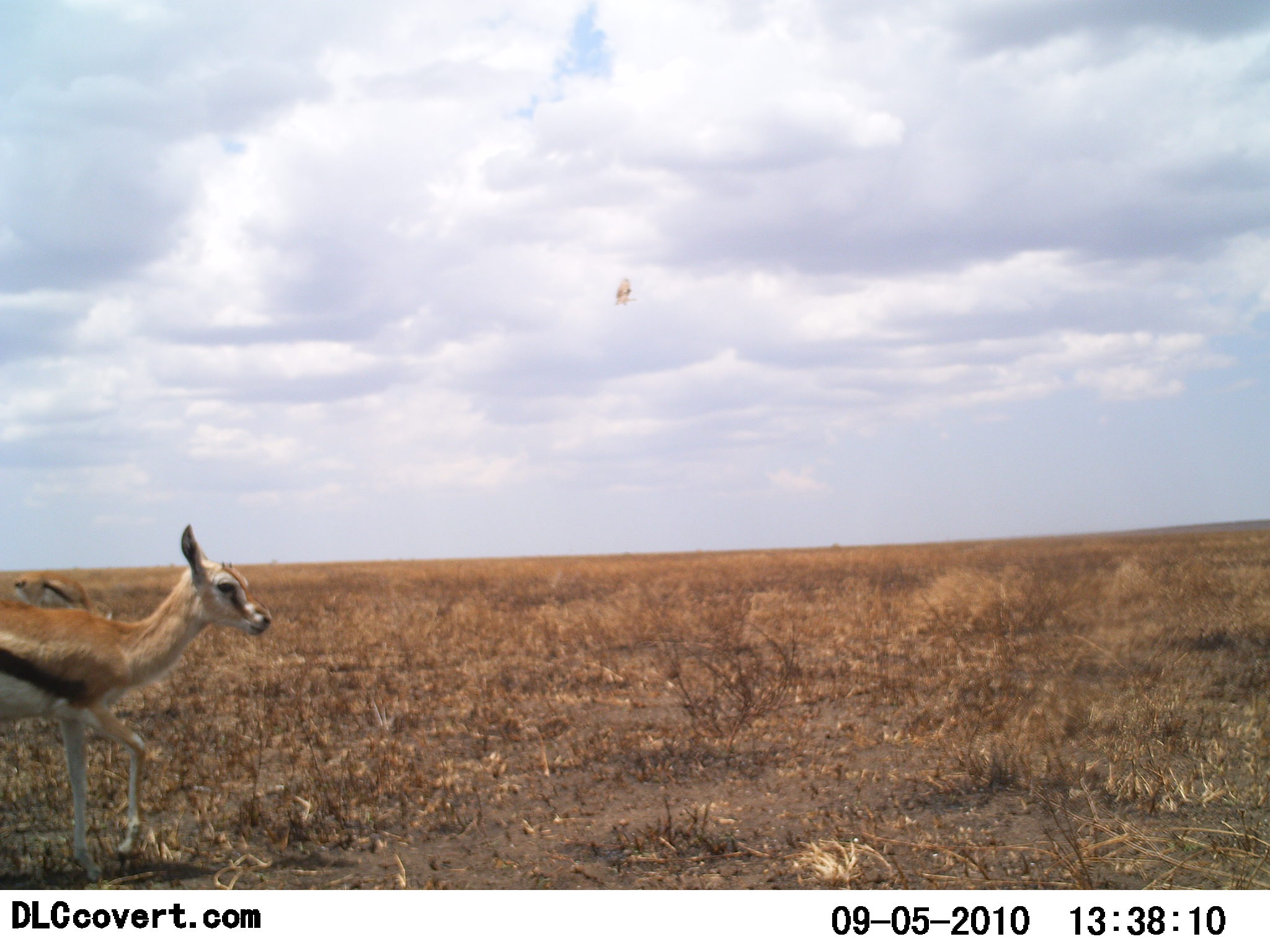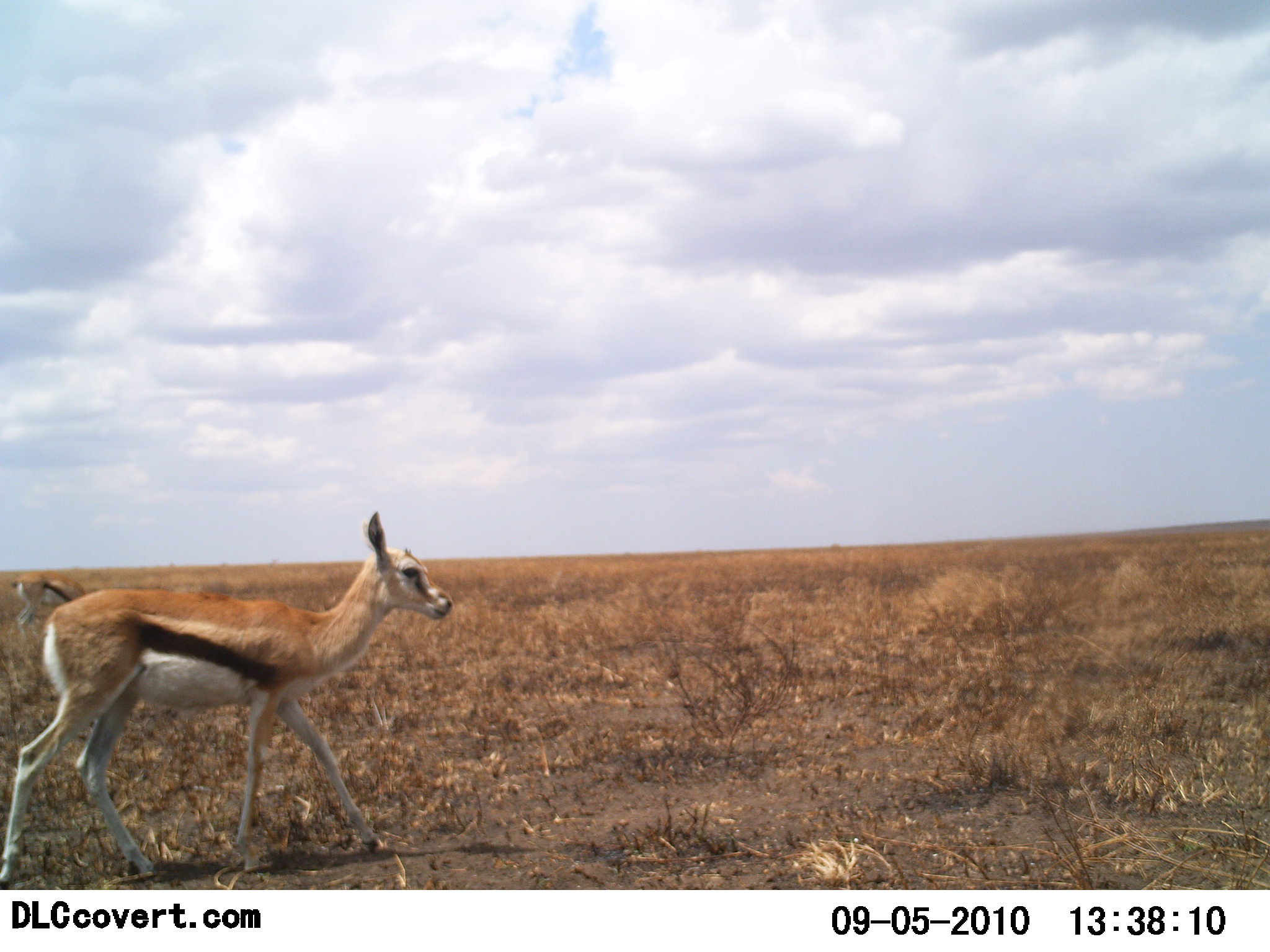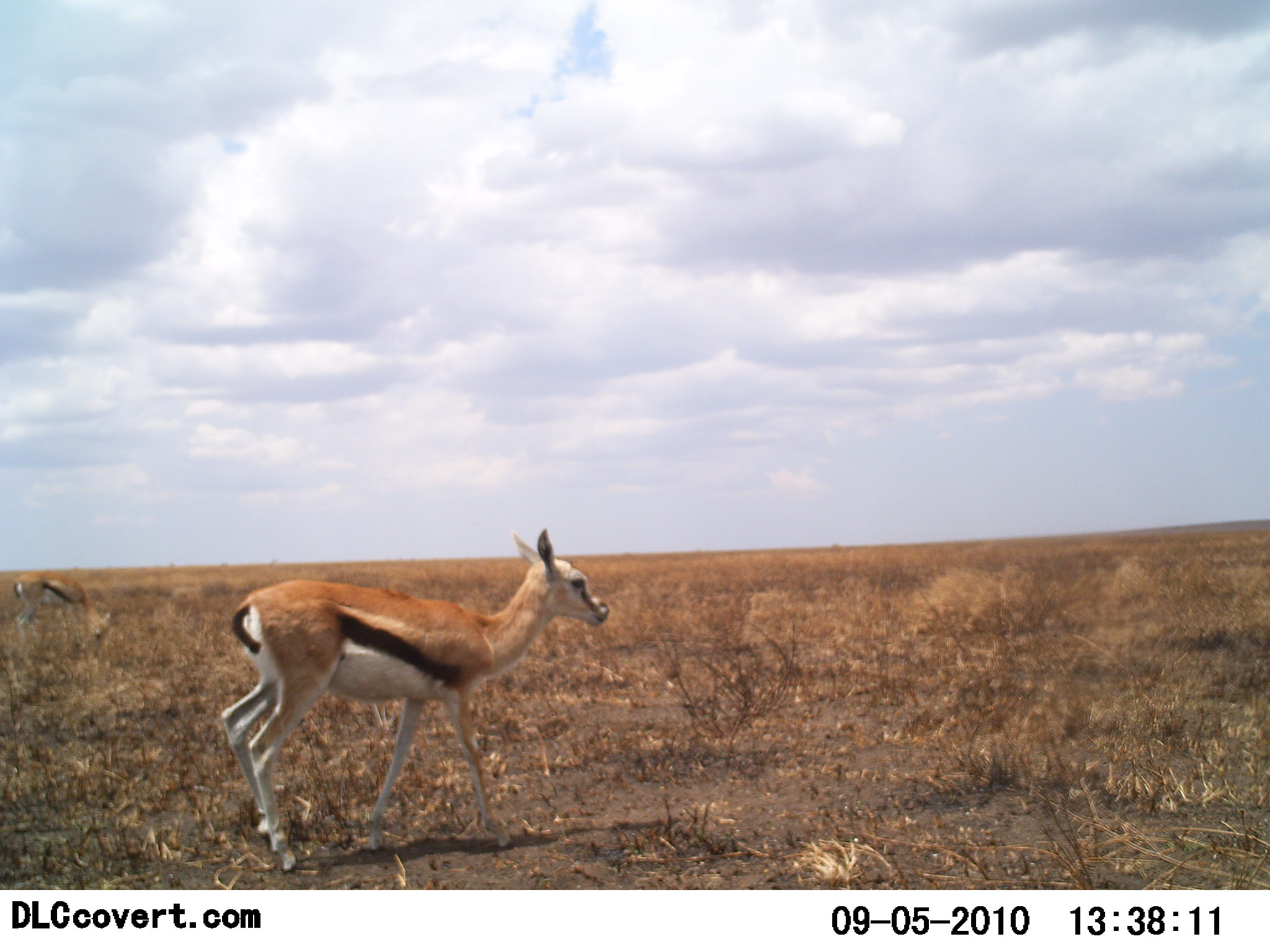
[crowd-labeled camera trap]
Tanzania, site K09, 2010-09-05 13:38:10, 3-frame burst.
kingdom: Animalia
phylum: Chordata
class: Mammalia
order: Artiodactyla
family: Bovidae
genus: Eudorcas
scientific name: Eudorcas thomsonii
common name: thomson's gazelle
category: gazellethomsons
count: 2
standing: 29%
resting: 0%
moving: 100%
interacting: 0%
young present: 12%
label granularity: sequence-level